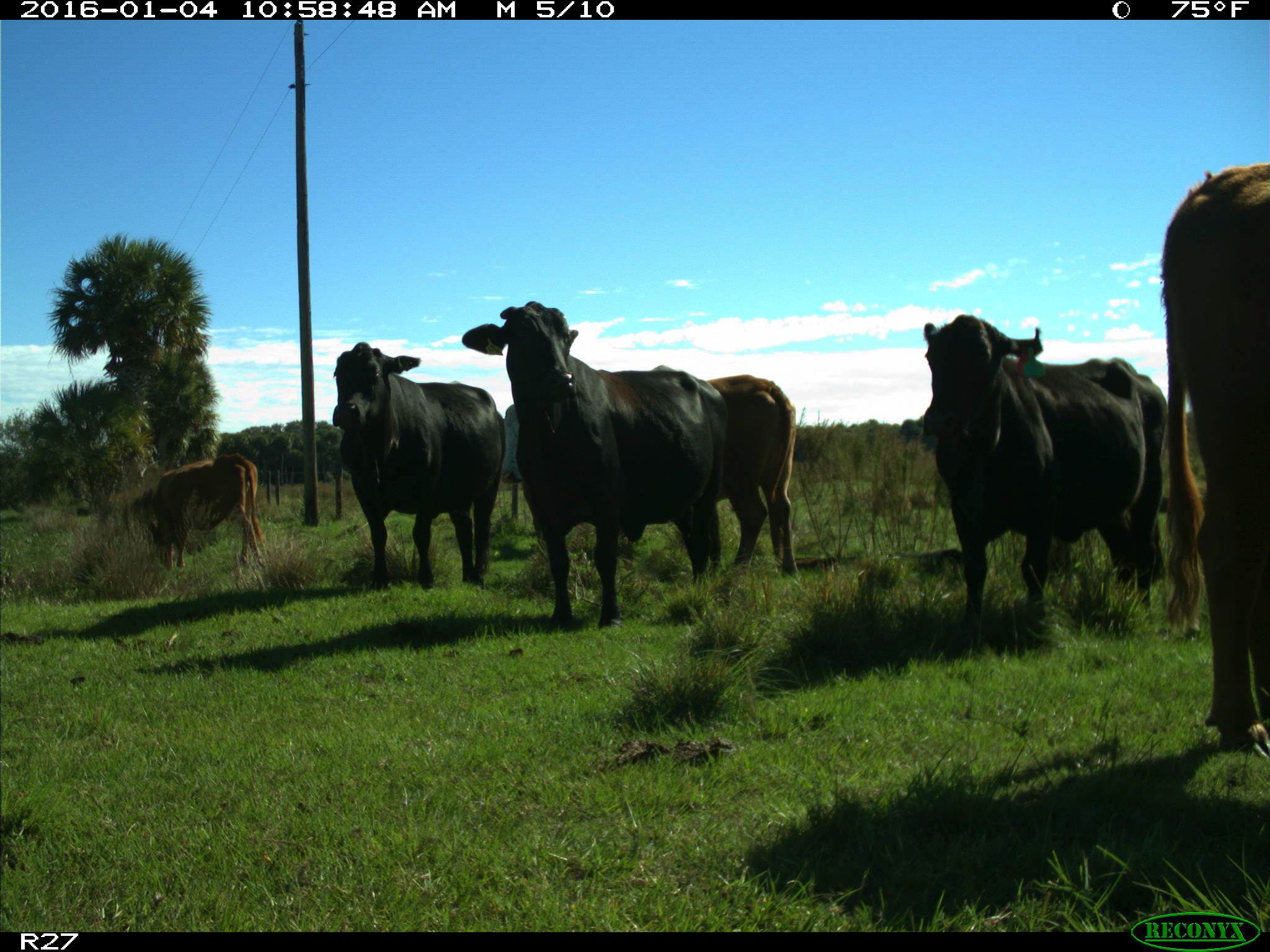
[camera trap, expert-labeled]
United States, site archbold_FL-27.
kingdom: Animalia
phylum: Chordata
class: Mammalia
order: Artiodactyla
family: Bovidae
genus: Bos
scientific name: Bos taurus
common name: domestic cow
Bos taurus (domestic cow).